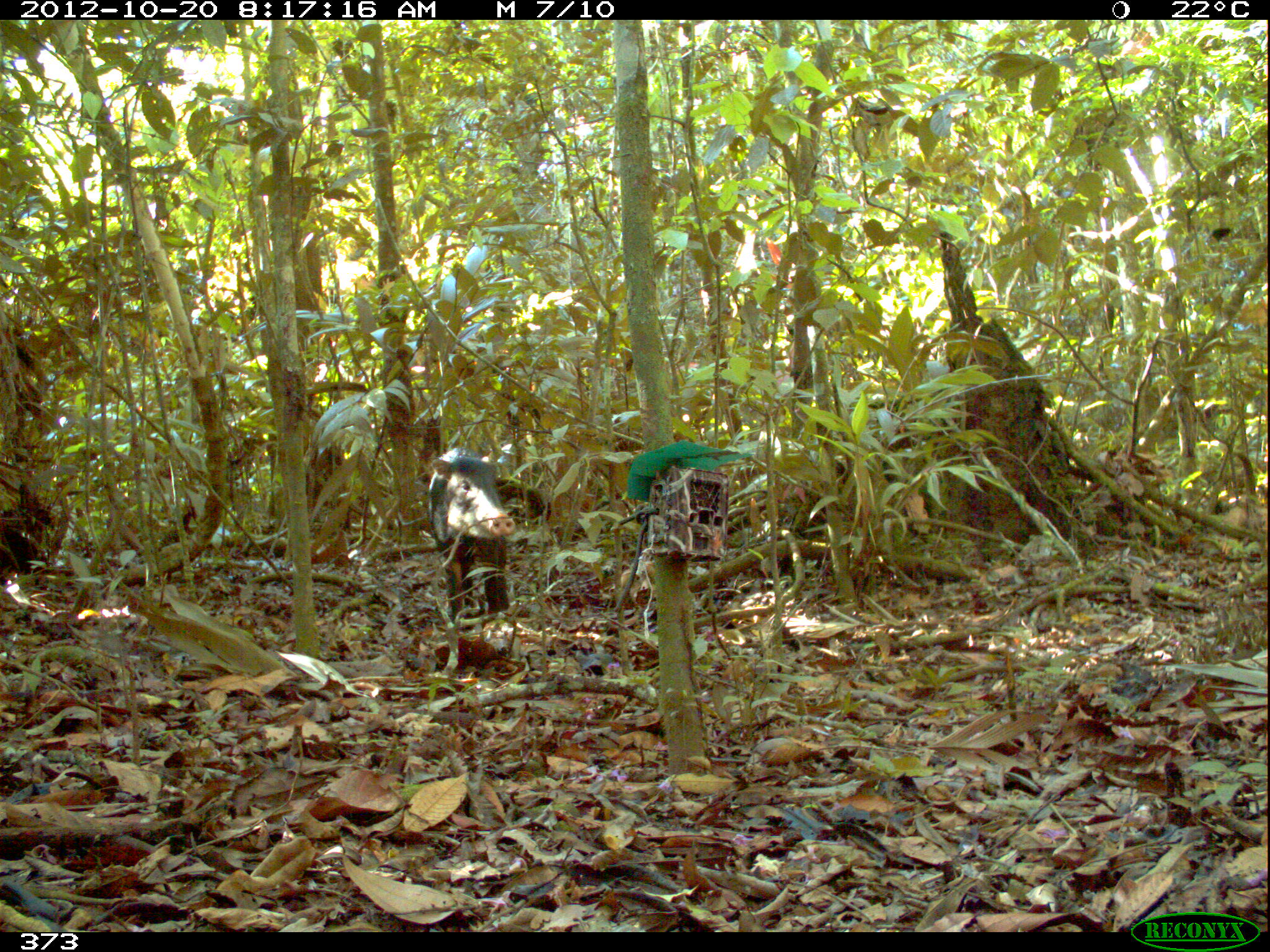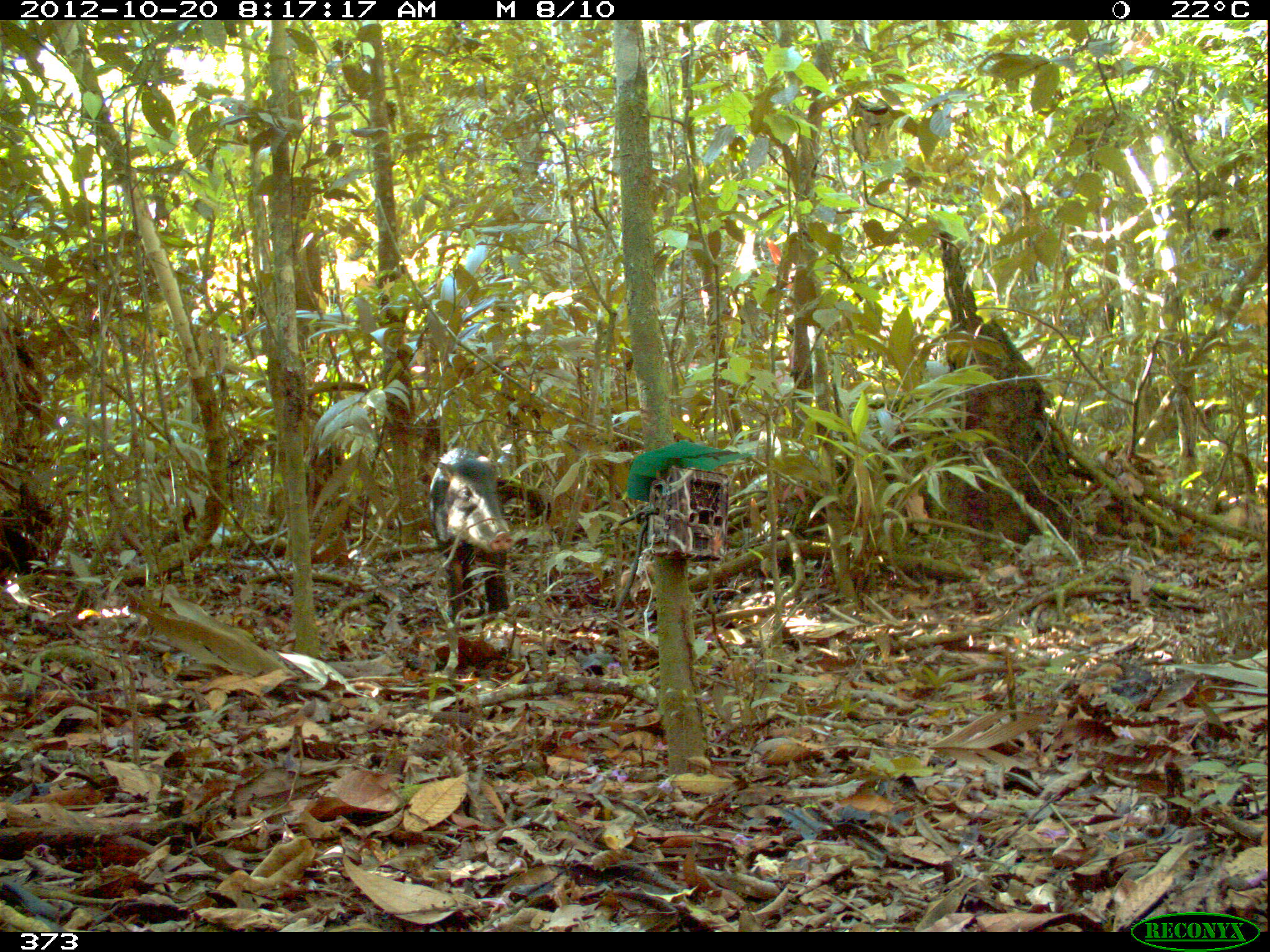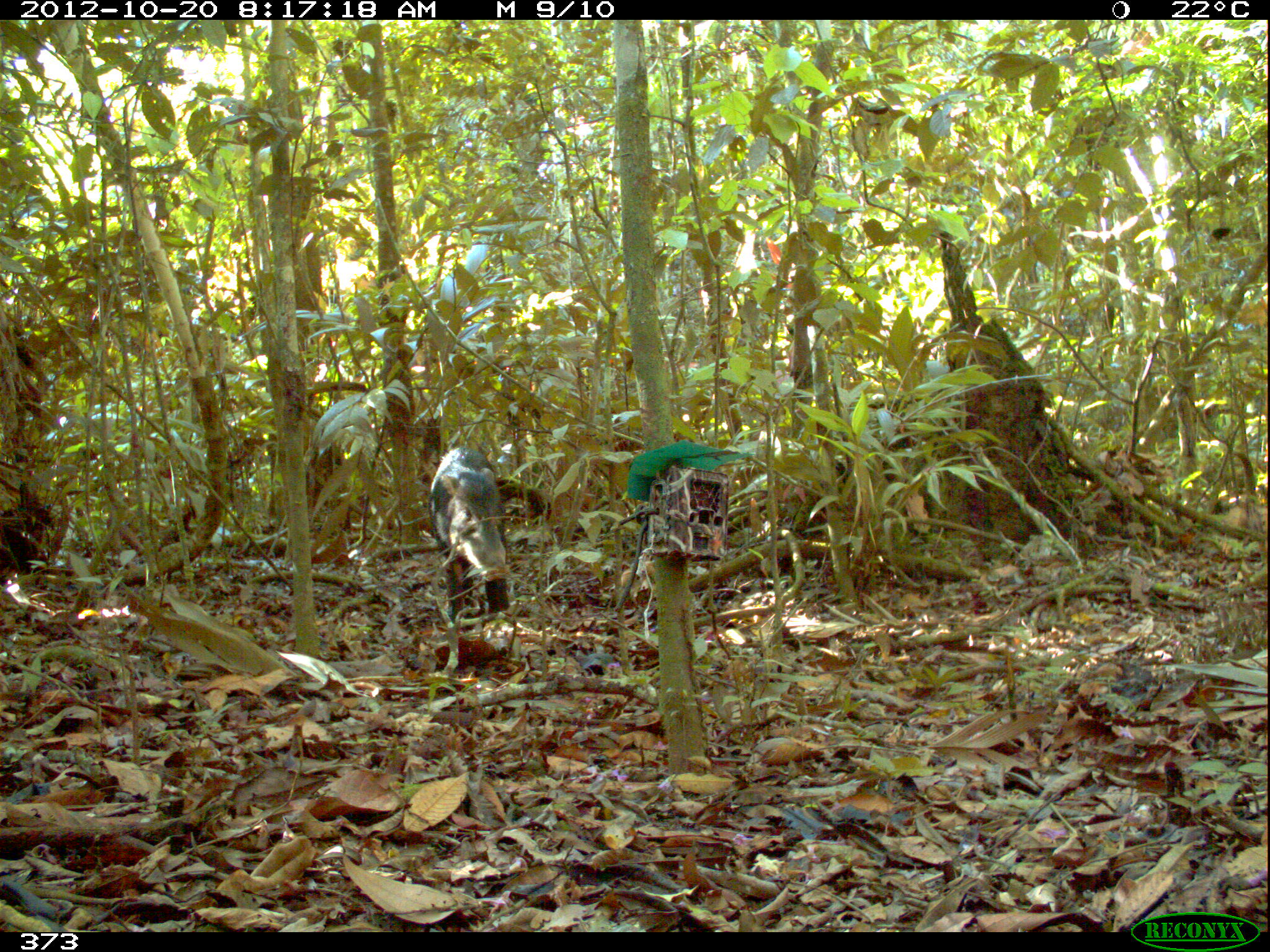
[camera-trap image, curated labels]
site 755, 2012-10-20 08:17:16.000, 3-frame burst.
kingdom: Animalia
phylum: Chordata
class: Mammalia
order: Artiodactyla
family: Tayassuidae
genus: Tayassu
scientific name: Tayassu pecari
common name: white-lipped peccary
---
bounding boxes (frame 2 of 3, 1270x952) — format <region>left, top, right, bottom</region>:
tayassu pecari: <region>424, 446, 514, 626</region>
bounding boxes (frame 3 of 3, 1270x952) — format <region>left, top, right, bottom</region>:
tayassu pecari: <region>426, 445, 510, 623</region>